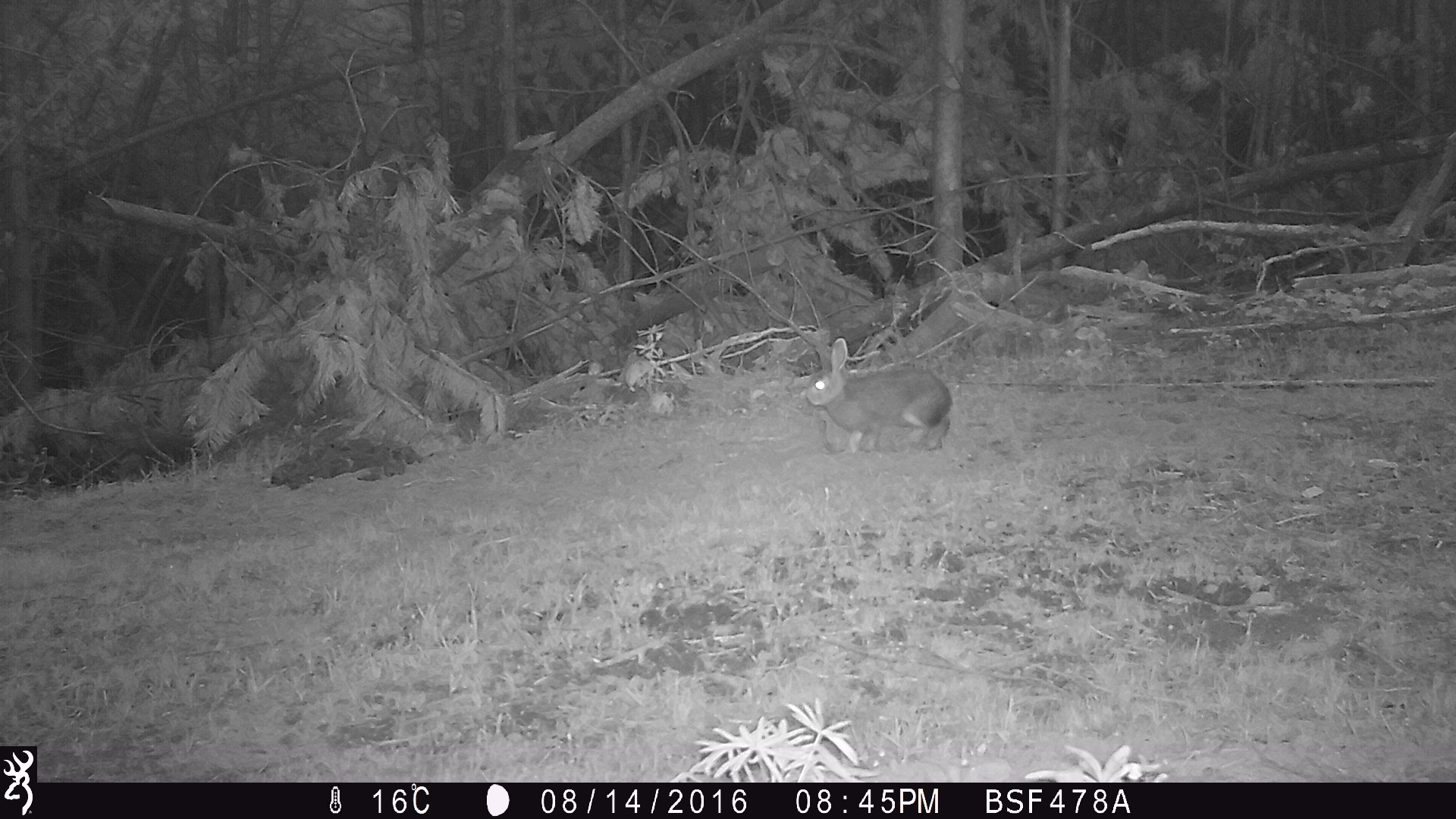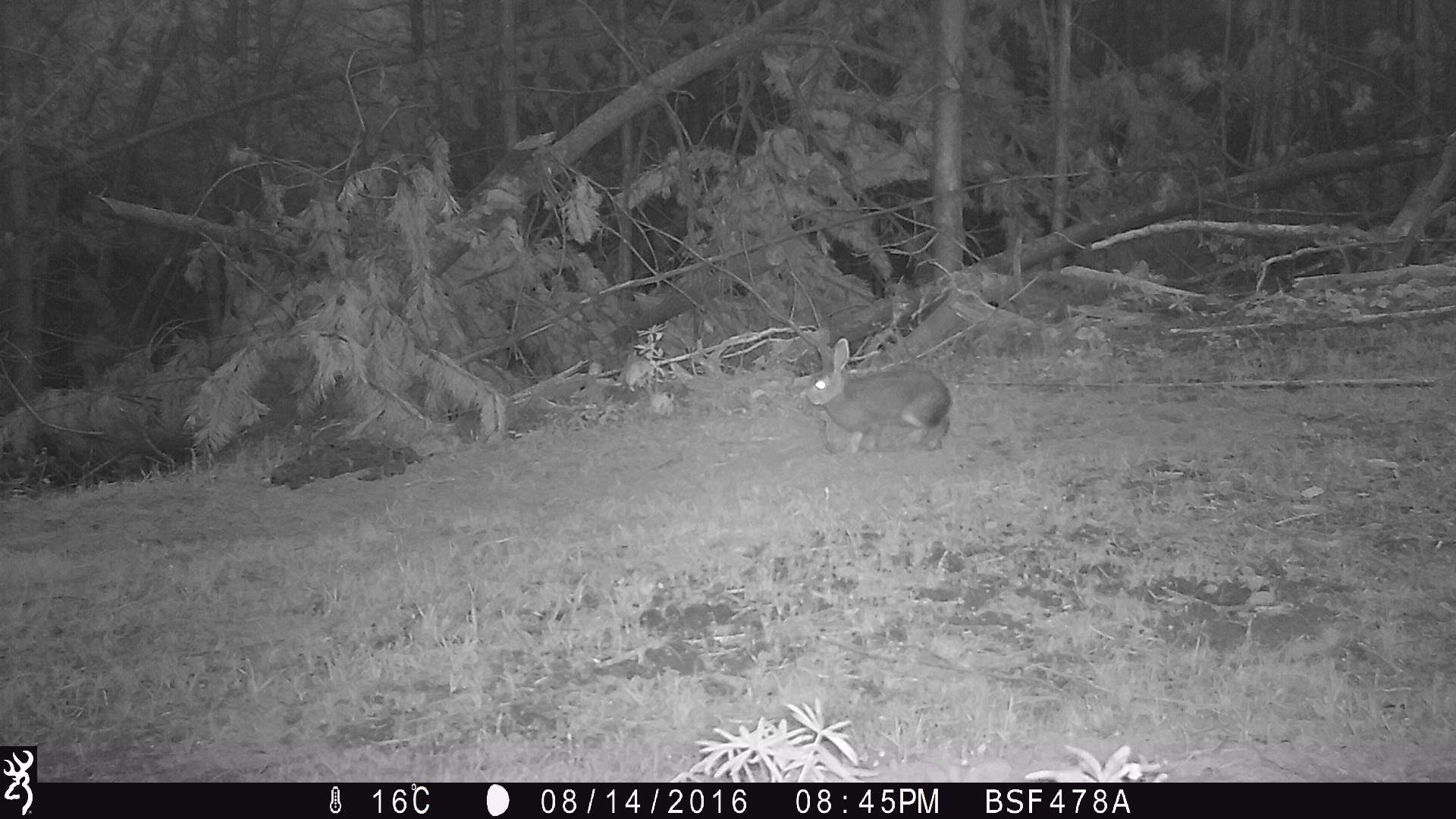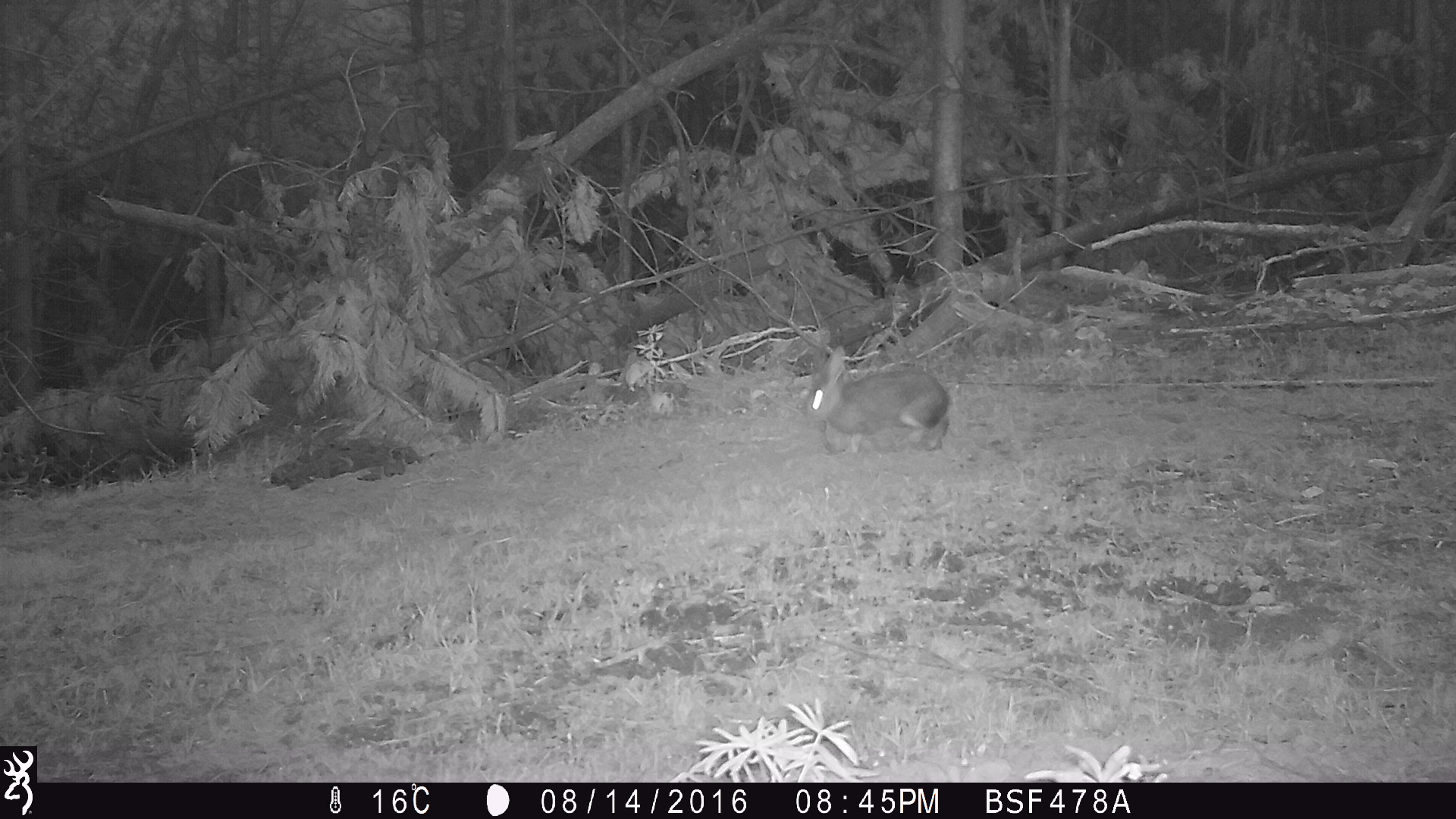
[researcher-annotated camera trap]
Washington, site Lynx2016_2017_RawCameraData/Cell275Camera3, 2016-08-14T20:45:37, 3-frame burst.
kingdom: Animalia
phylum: Chordata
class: Mammalia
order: Lagomorpha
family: Leporidae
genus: Lepus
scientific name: Lepus americanus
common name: snowshoe hare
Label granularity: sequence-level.